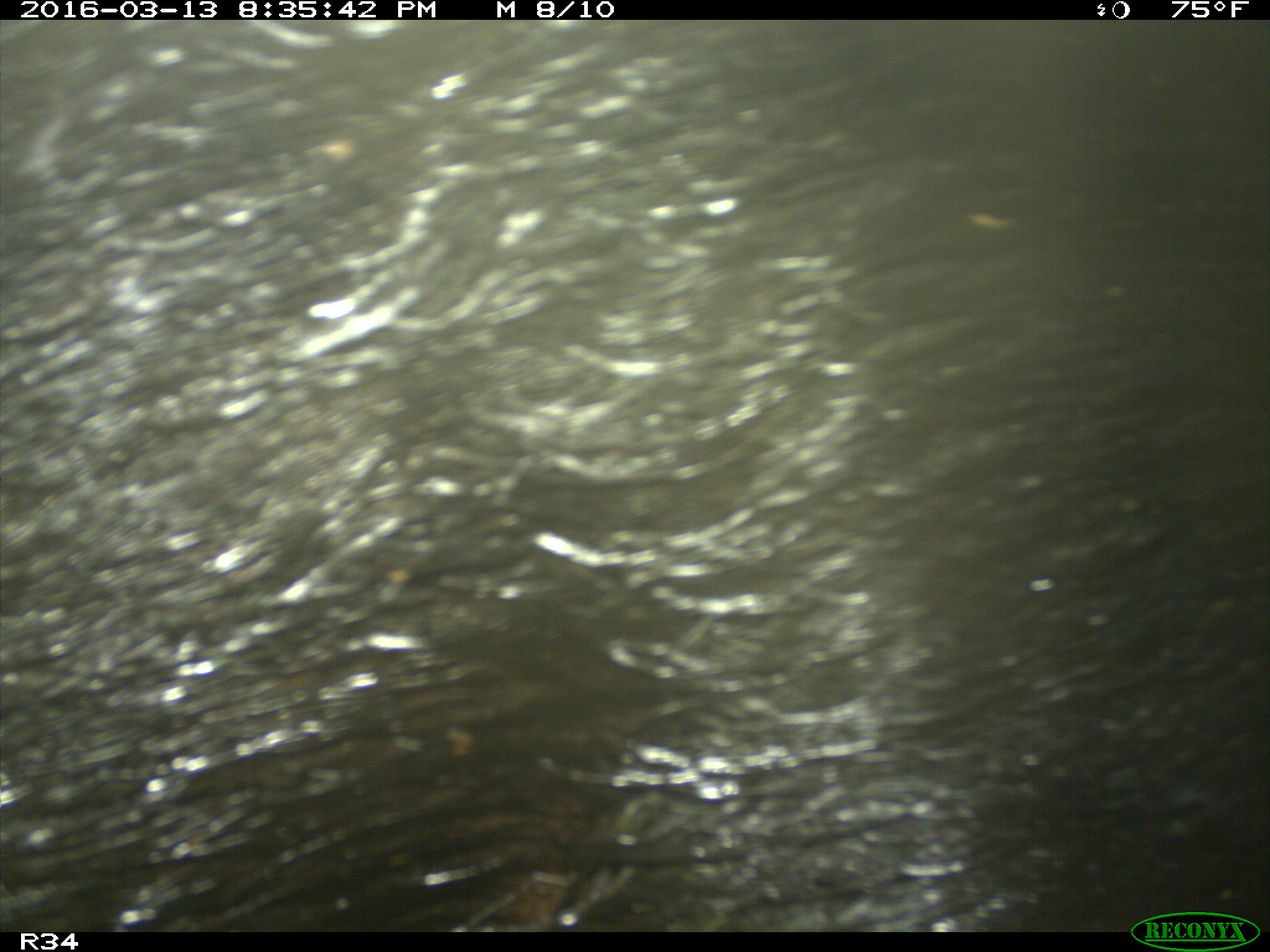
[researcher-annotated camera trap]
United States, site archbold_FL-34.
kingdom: Animalia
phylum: Chordata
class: Mammalia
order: Artiodactyla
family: Suidae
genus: Sus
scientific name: Sus scrofa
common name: wild boar